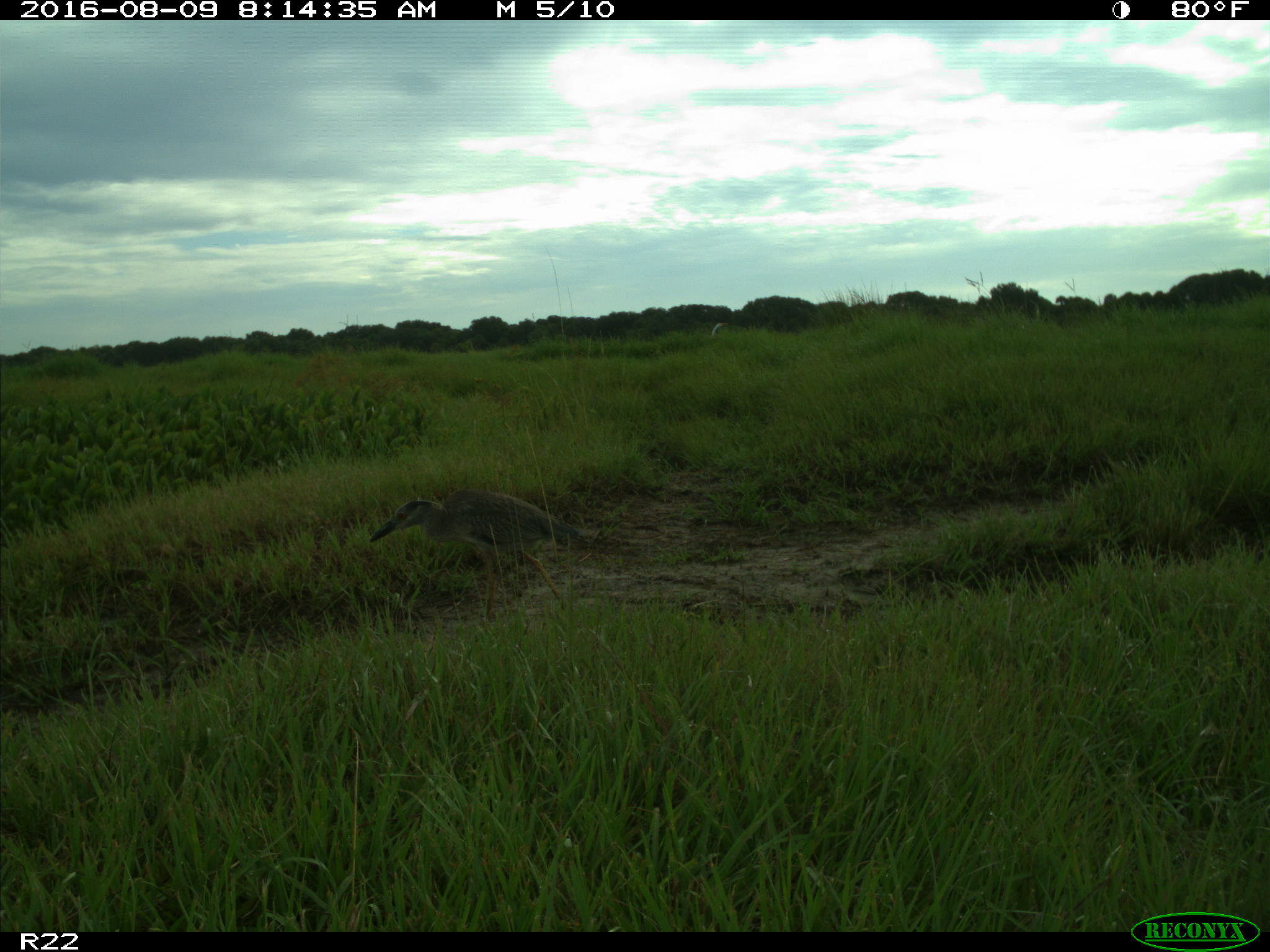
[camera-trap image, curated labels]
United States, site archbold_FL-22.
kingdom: Animalia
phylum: Chordata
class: Aves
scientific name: Aves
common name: birds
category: unidentified bird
Unidentified bird (birds) (Aves).